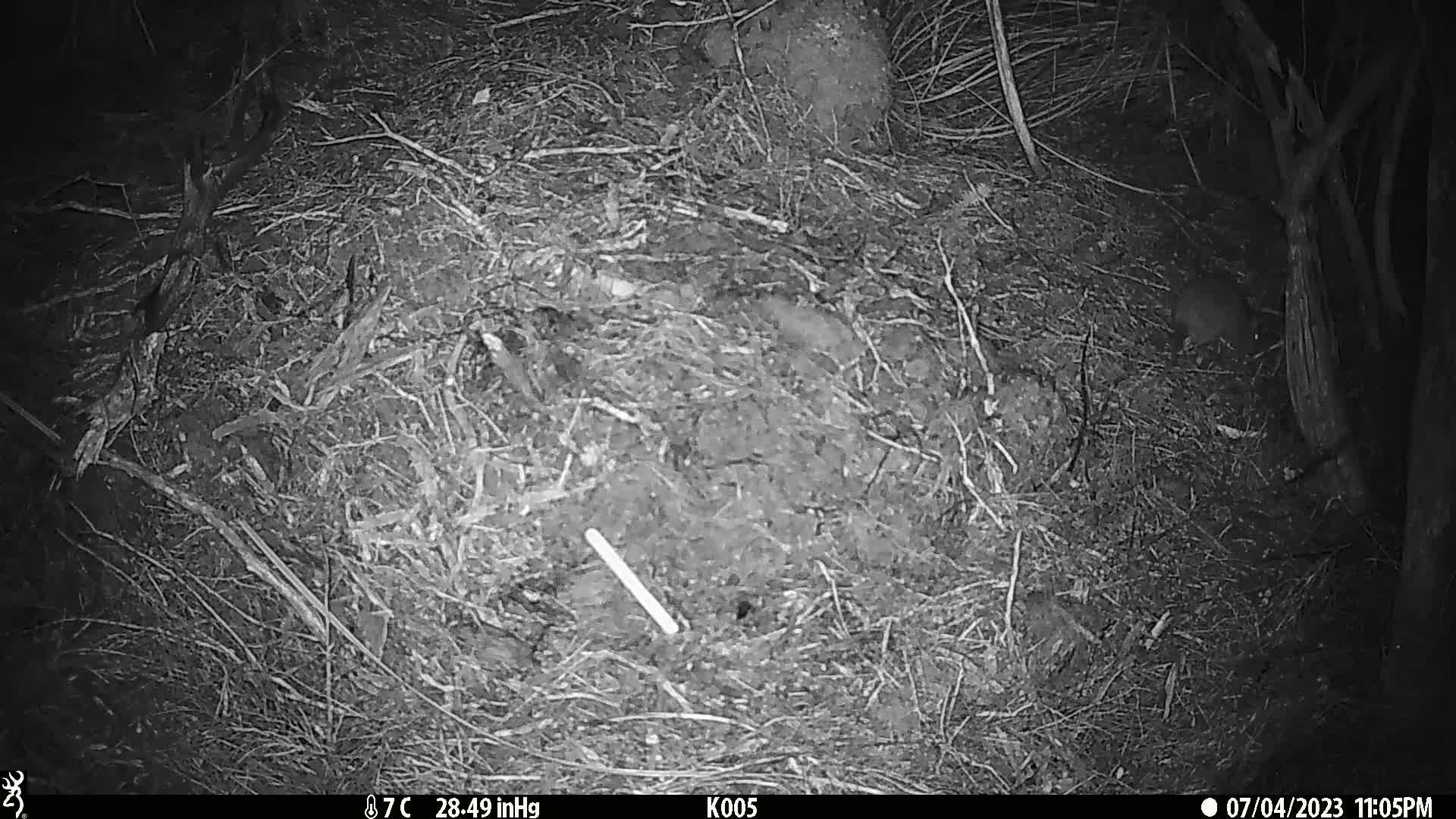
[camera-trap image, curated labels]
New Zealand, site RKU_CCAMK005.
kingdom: Animalia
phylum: Chordata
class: Mammalia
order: Rodentia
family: Muridae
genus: Rattus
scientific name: Rattus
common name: rat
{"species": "rat (Rattus)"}